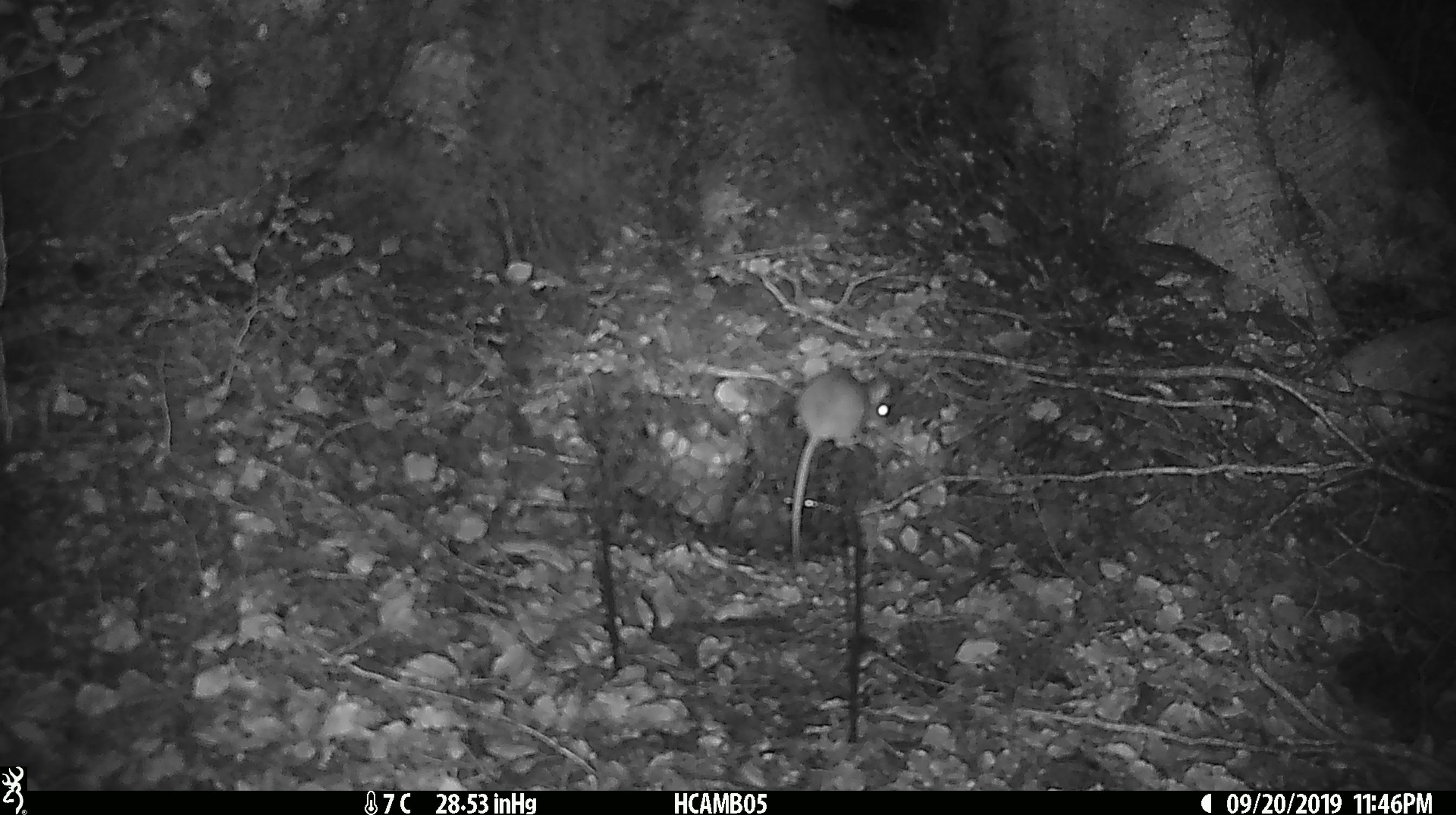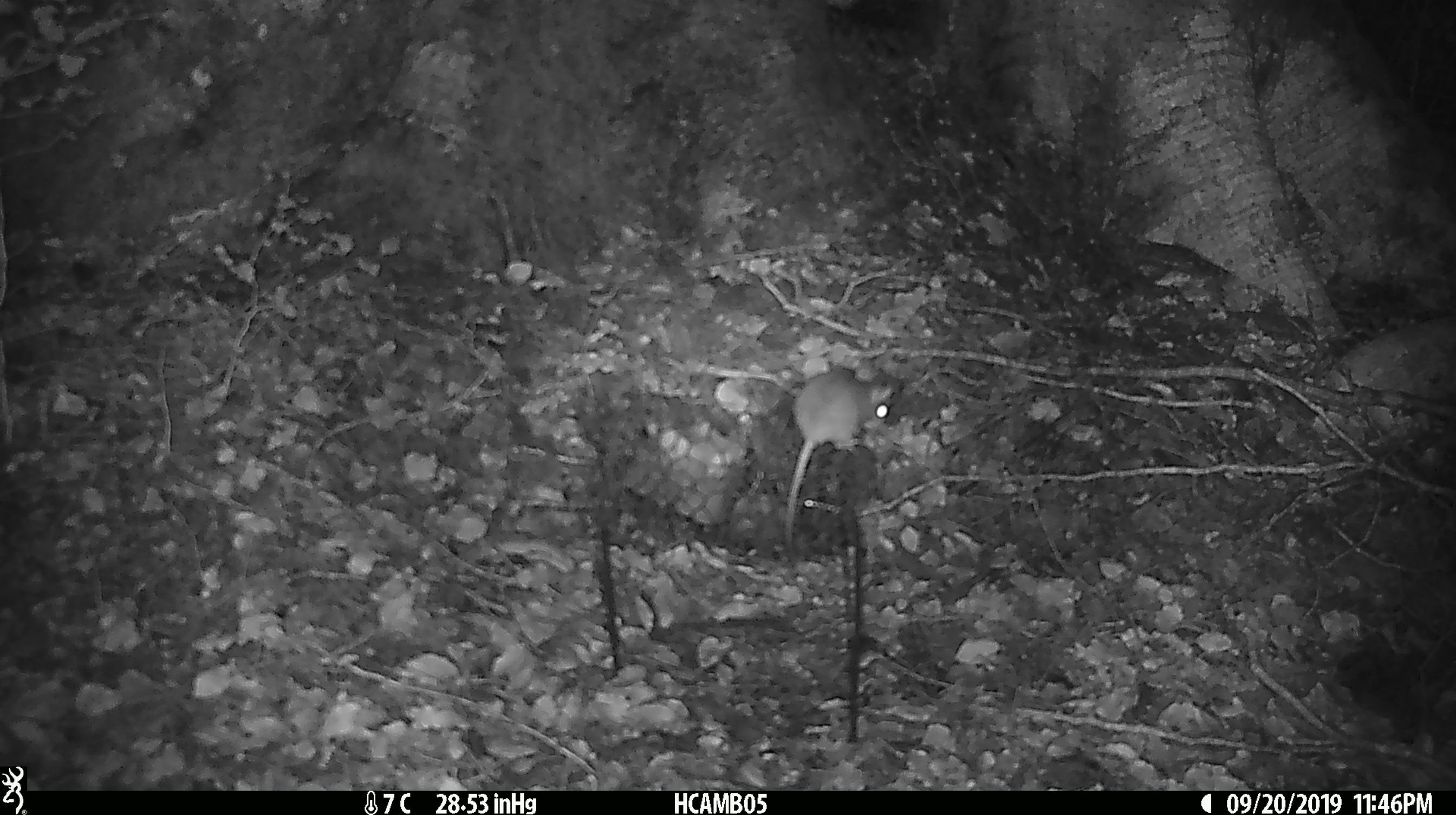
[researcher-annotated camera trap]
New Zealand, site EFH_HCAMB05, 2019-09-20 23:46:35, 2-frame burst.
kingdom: Animalia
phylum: Chordata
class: Mammalia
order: Rodentia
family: Muridae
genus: Mus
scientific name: Mus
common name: mouse